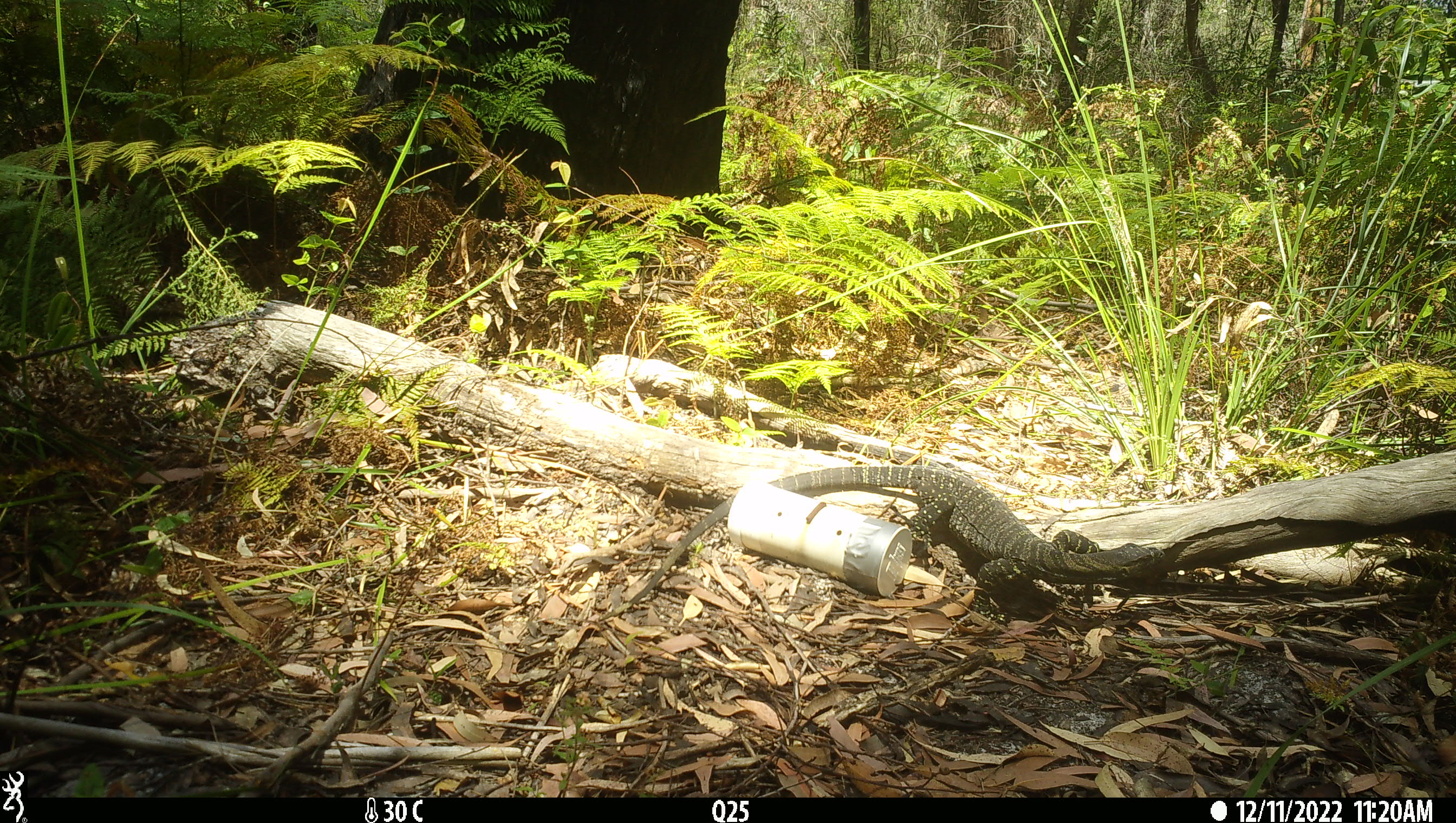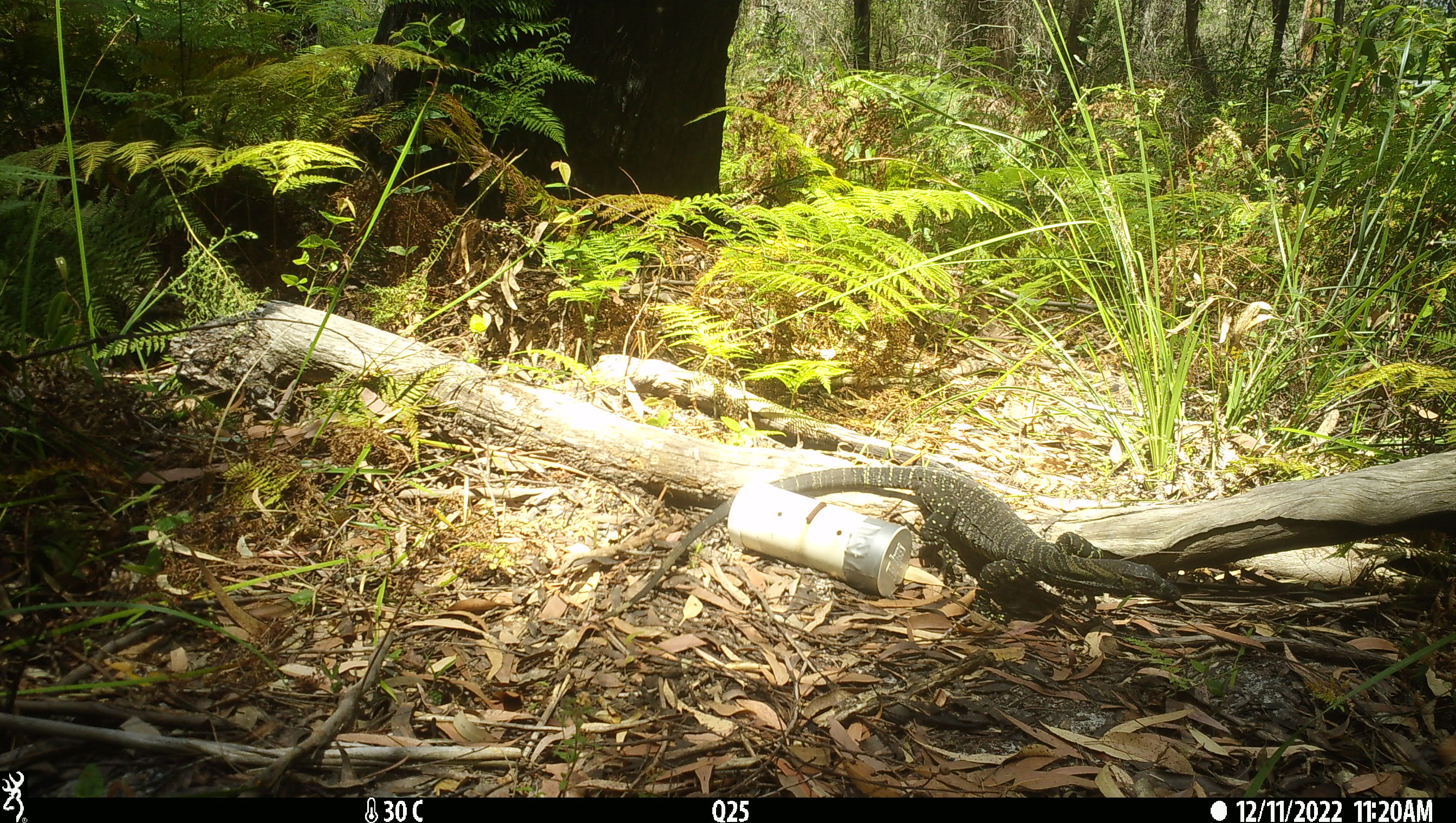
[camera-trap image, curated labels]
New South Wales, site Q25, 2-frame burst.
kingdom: Animalia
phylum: Chordata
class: Reptilia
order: Squamata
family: Varanidae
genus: Varanus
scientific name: Varanus varius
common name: lace monitor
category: goanna